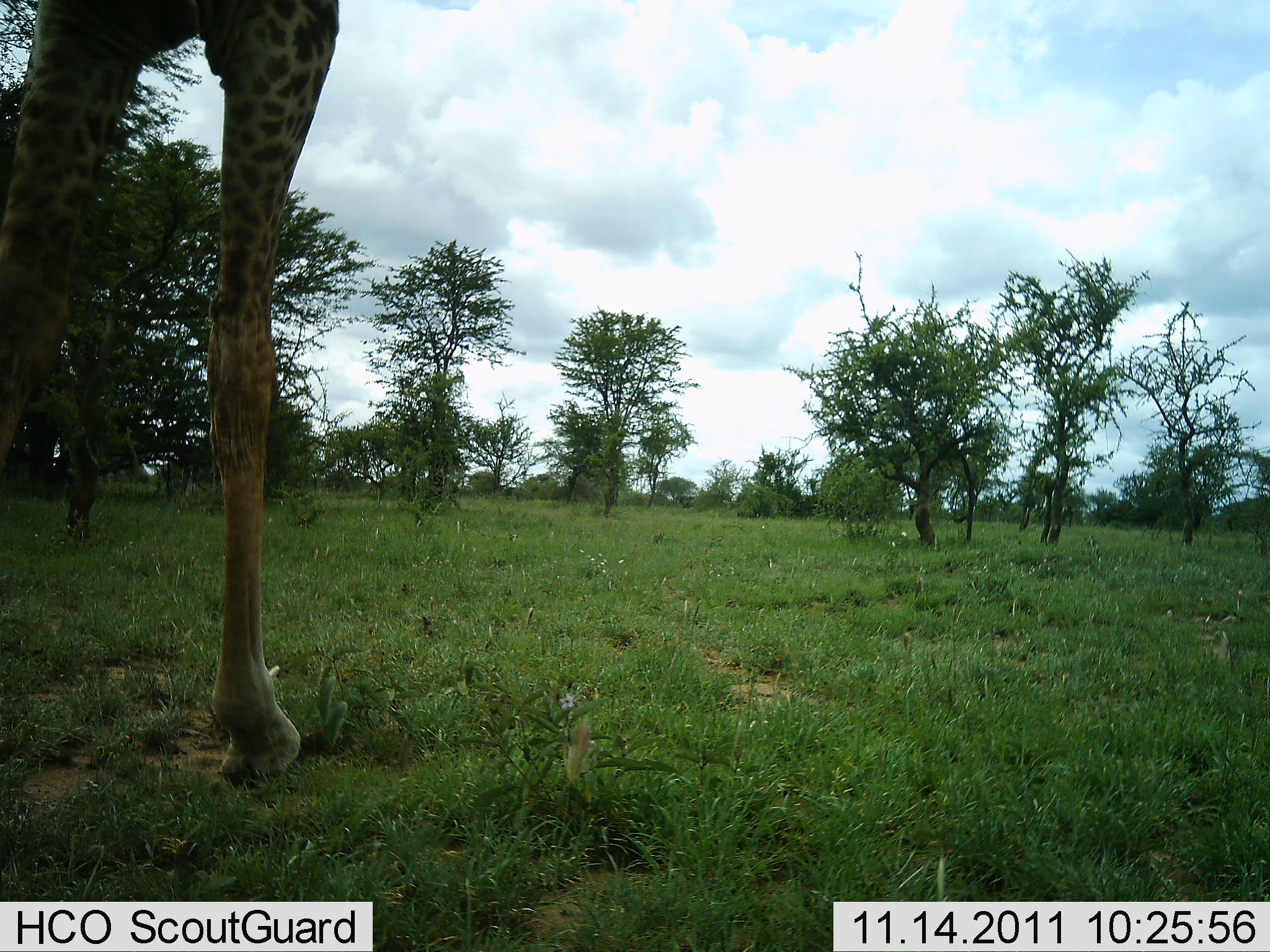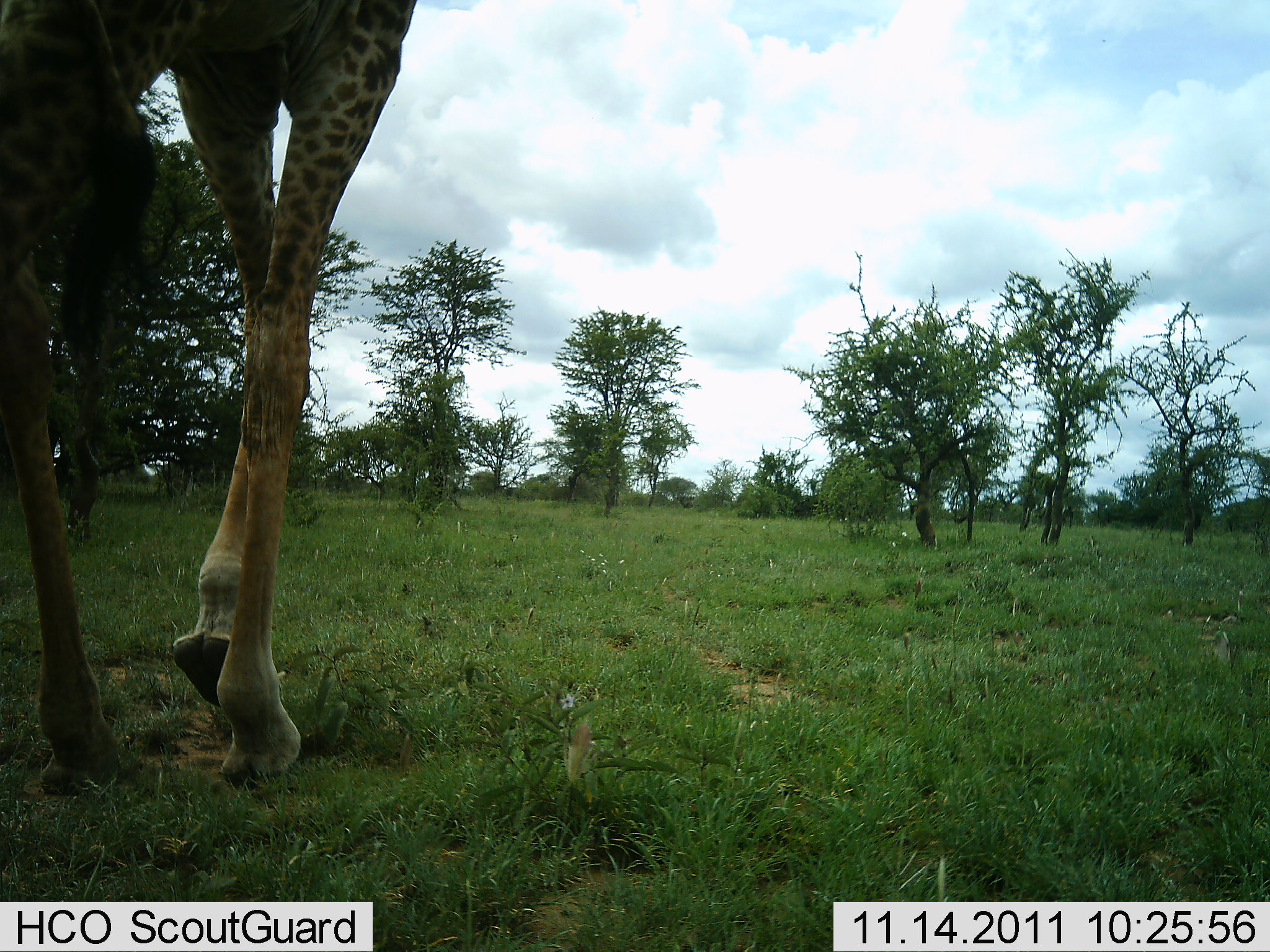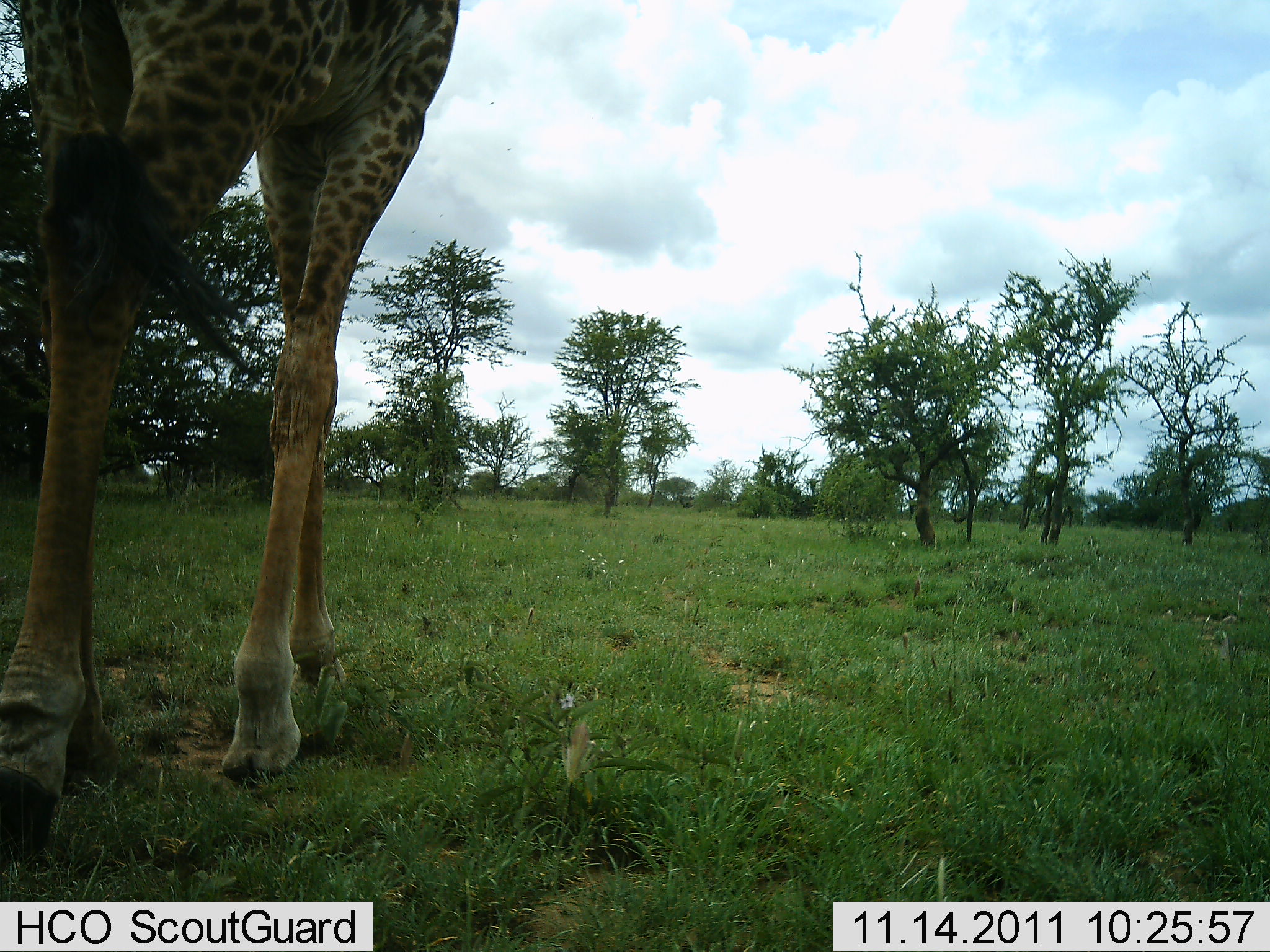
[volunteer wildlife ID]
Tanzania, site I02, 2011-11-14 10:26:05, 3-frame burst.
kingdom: Animalia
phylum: Chordata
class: Mammalia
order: Artiodactyla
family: Giraffidae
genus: Giraffa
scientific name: Giraffa camelopardalis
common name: giraffe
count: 1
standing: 7%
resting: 0%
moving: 93%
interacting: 0%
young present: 0%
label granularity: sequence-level